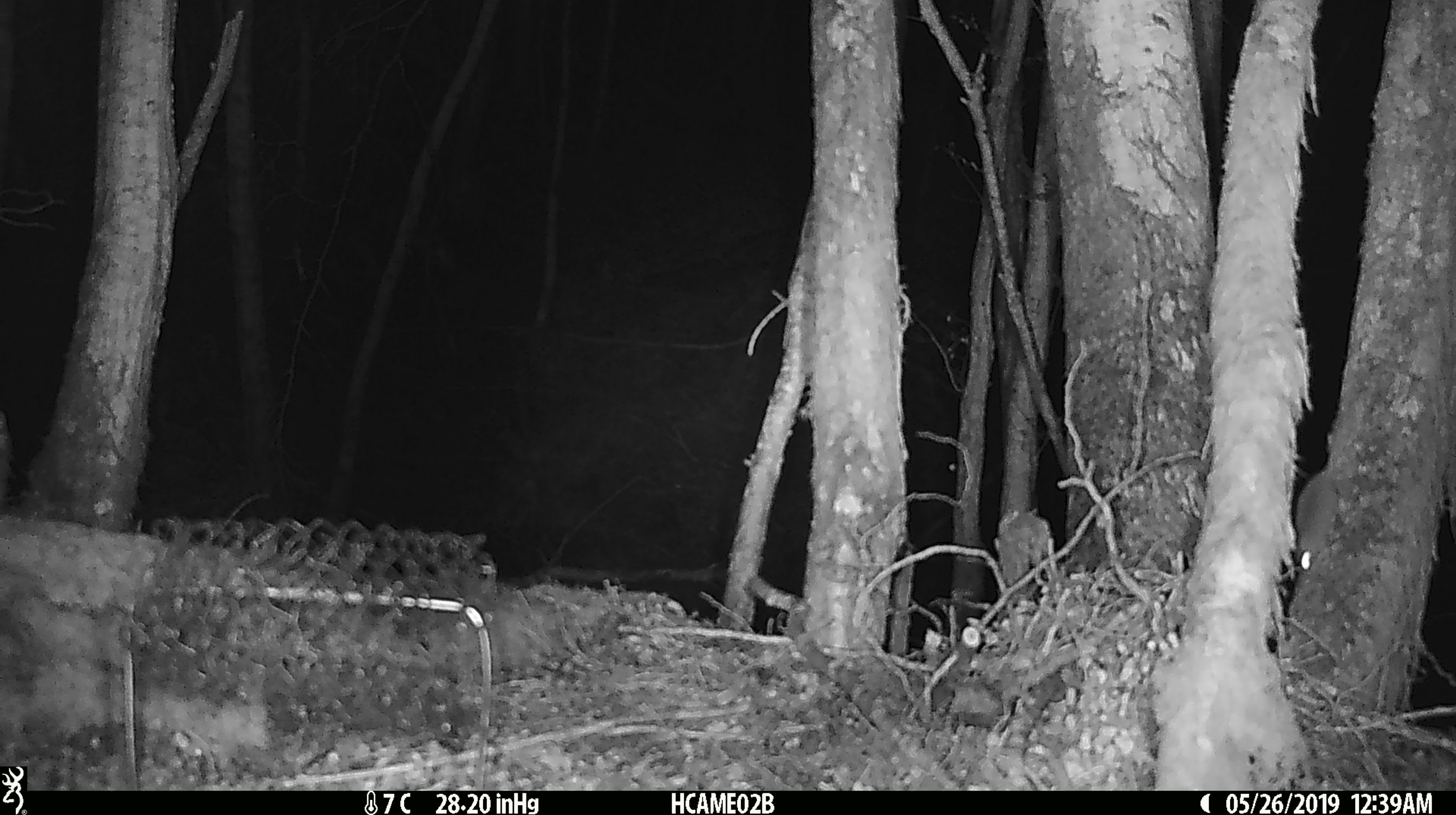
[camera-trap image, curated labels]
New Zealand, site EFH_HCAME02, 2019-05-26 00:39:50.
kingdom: Animalia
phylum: Chordata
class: Mammalia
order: Rodentia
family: Muridae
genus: Mus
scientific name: Mus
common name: mouse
Mouse (Mus).